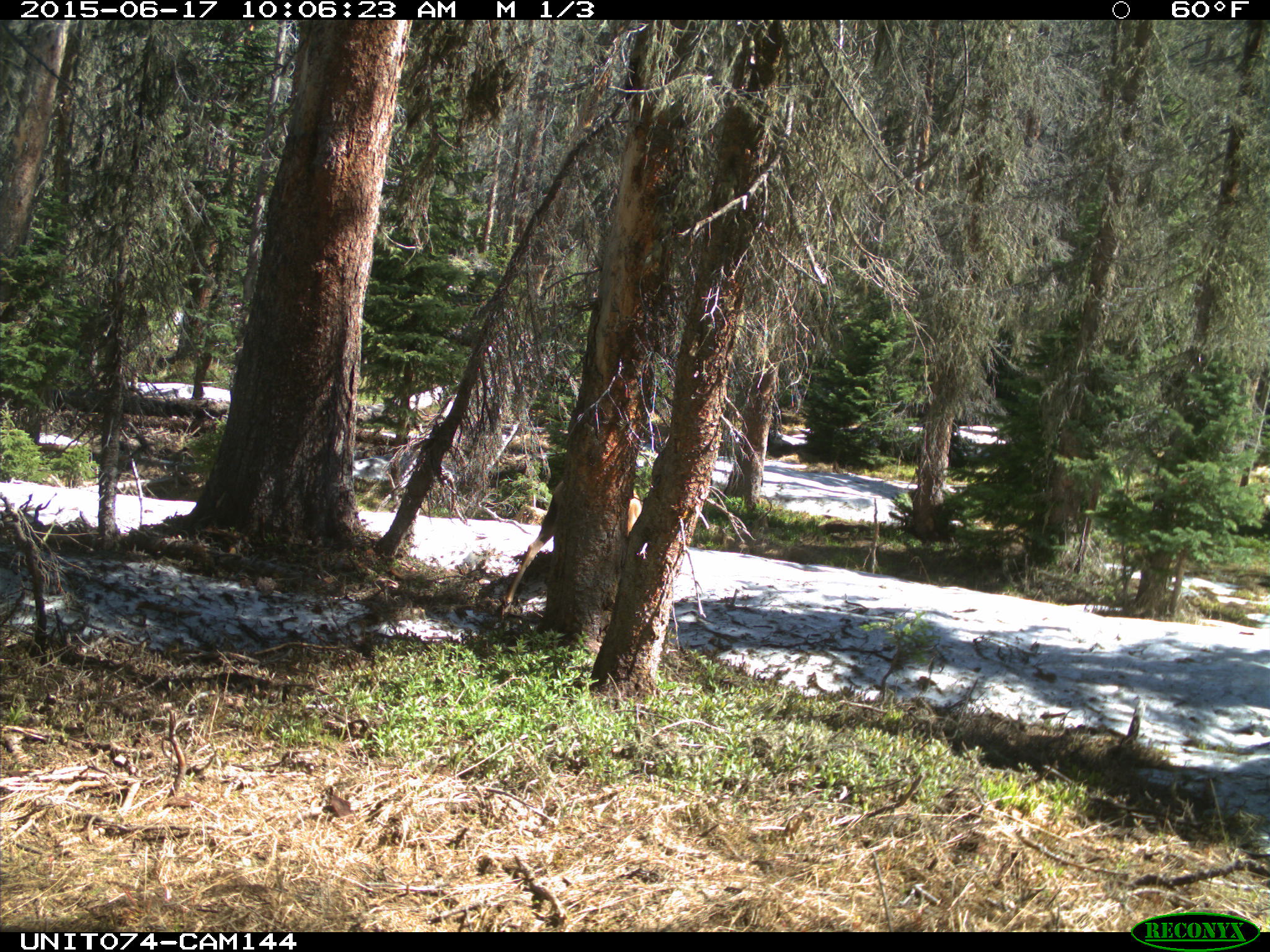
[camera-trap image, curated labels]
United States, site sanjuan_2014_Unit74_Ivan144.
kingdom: Animalia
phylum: Chordata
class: Mammalia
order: Artiodactyla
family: Cervidae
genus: Cervus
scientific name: Cervus elaphus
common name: red deer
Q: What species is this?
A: Cervus elaphus (red deer).